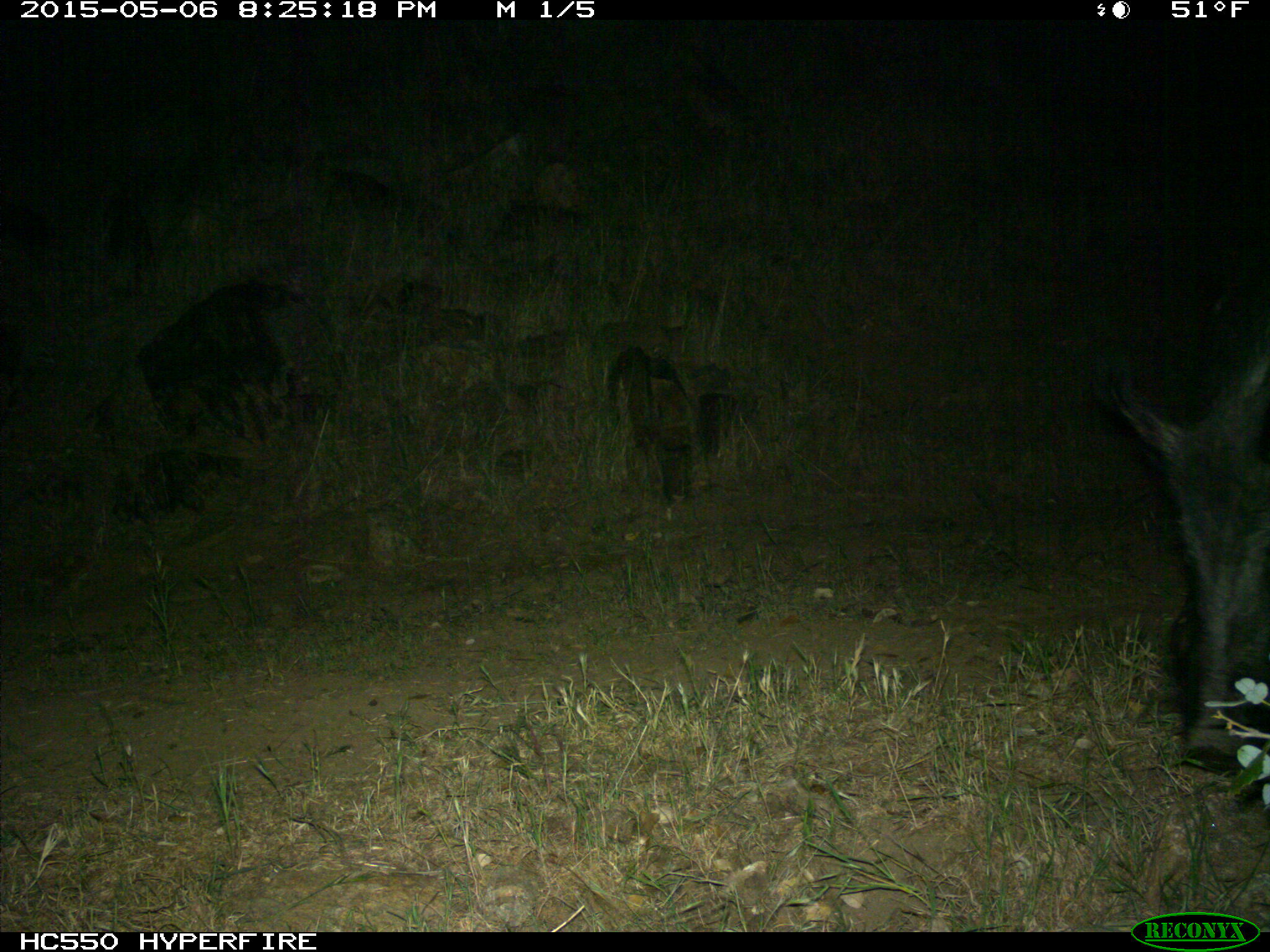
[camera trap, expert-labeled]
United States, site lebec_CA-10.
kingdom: Animalia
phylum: Chordata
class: Mammalia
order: Artiodactyla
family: Suidae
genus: Sus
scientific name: Sus scrofa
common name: wild boar